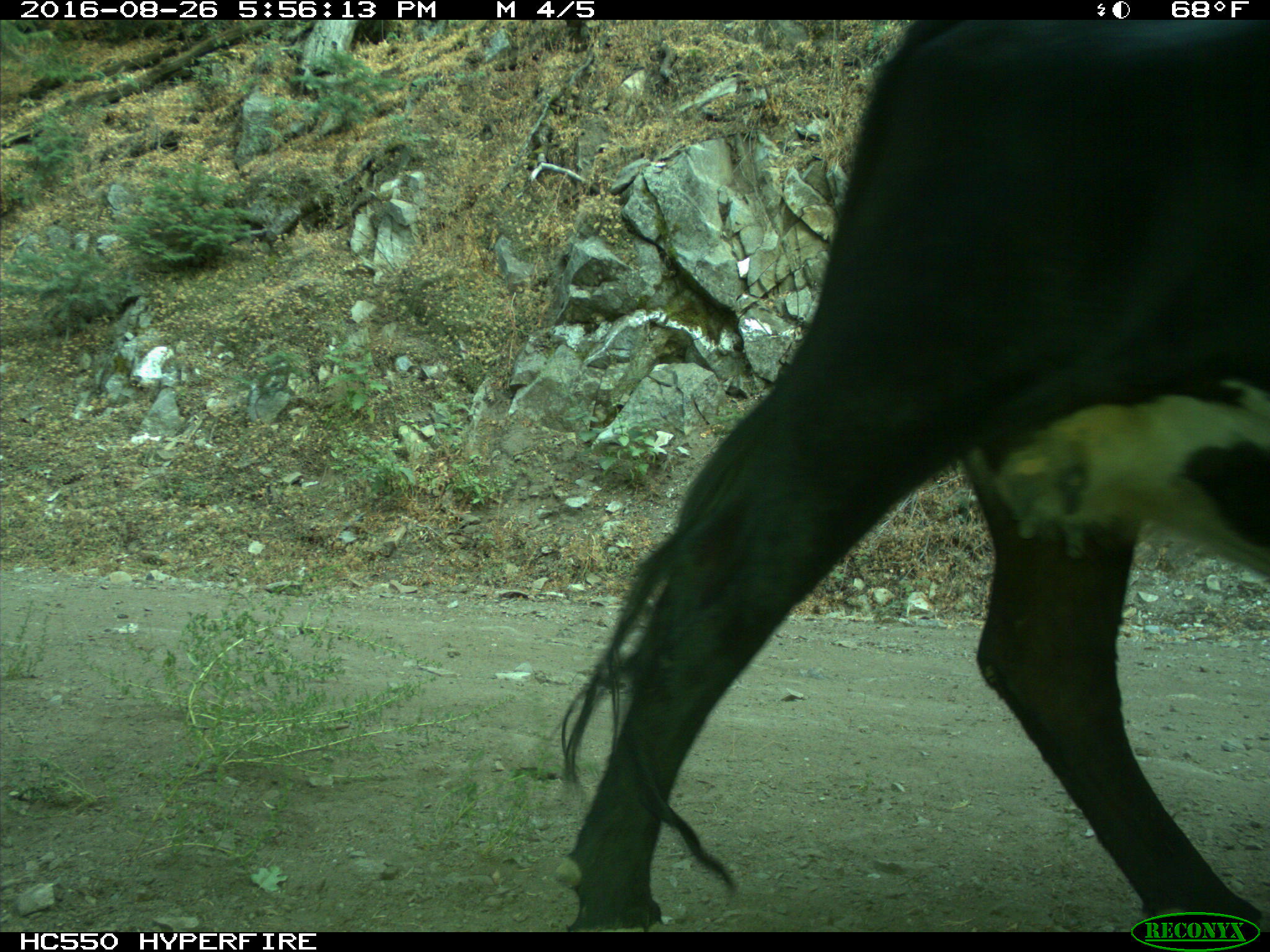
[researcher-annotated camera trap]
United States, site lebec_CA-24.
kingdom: Animalia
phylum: Chordata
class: Mammalia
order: Artiodactyla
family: Bovidae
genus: Bos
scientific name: Bos taurus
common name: domestic cow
Bos taurus (domestic cow).